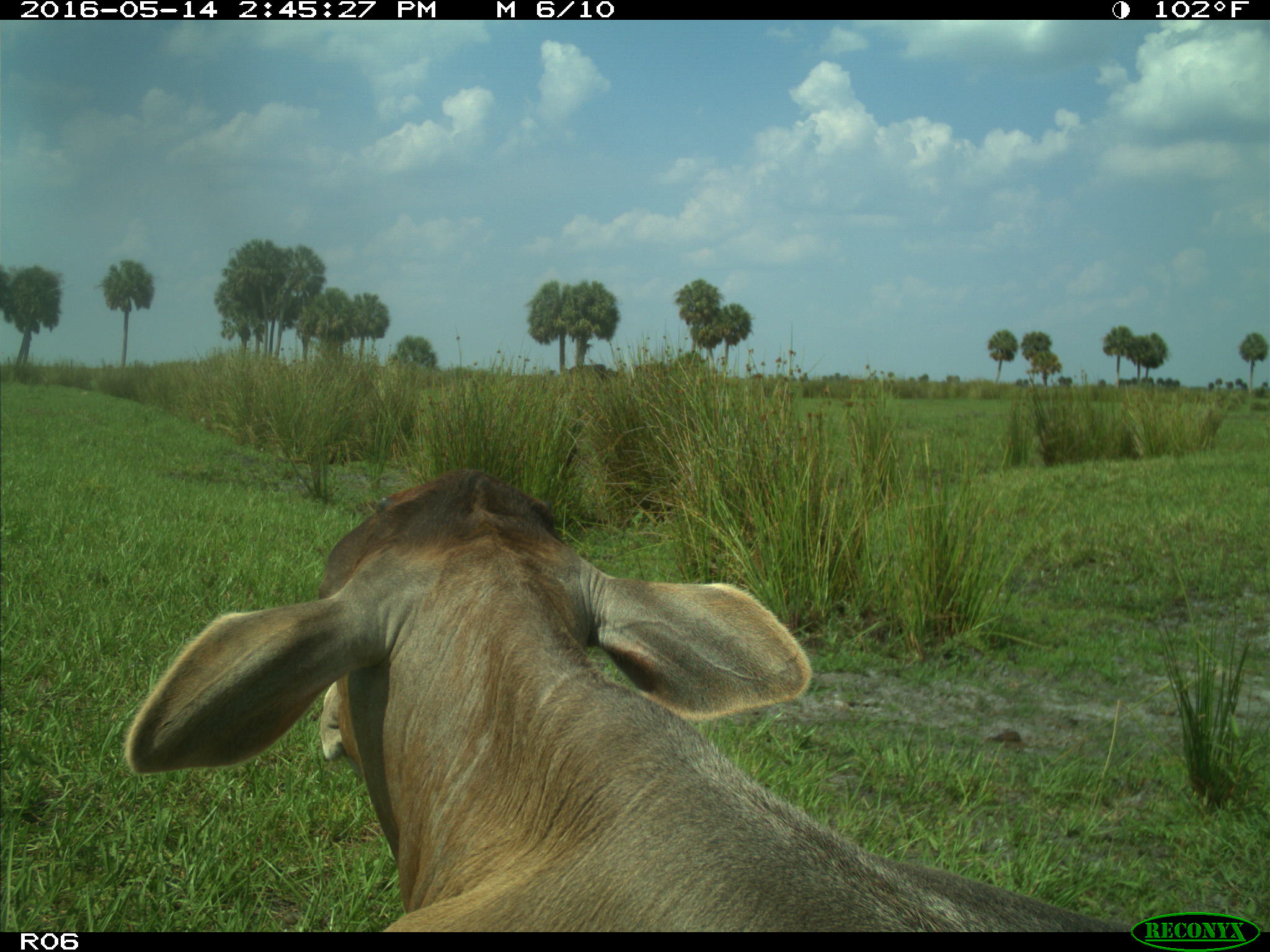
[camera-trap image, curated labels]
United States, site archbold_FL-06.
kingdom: Animalia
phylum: Chordata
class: Mammalia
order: Artiodactyla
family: Bovidae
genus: Bos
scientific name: Bos taurus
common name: domestic cow